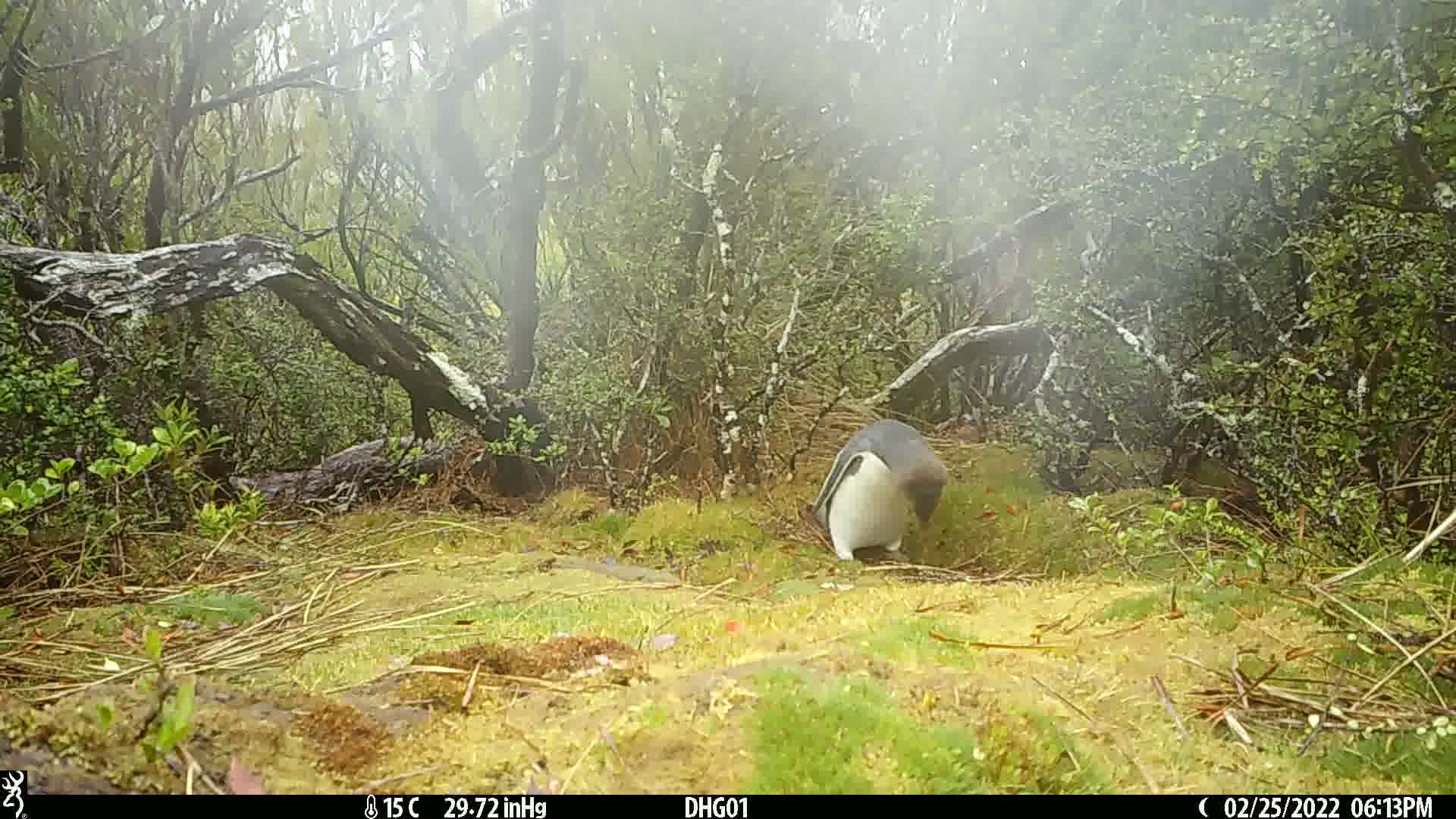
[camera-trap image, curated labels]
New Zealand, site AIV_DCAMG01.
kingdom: Animalia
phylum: Chordata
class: Aves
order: Sphenisciformes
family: Spheniscidae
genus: Megadyptes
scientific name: Megadyptes antipodes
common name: yellow-eyed penguin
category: yellow eyed penguin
Yellow eyed penguin (yellow-eyed penguin) (Megadyptes antipodes).